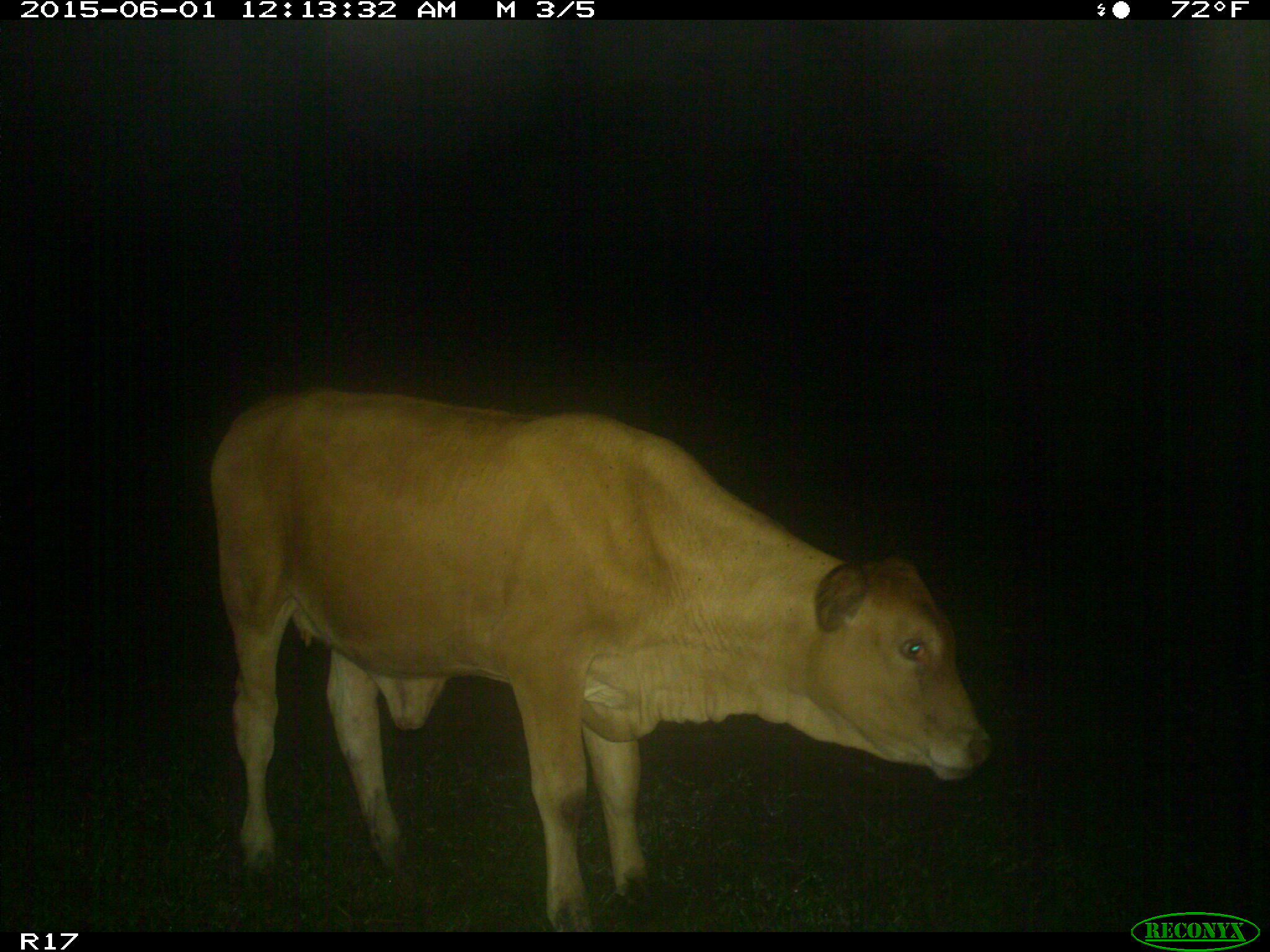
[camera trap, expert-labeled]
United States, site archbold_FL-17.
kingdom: Animalia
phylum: Chordata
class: Mammalia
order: Artiodactyla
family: Bovidae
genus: Bos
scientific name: Bos taurus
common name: domestic cow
Bos taurus (domestic cow).